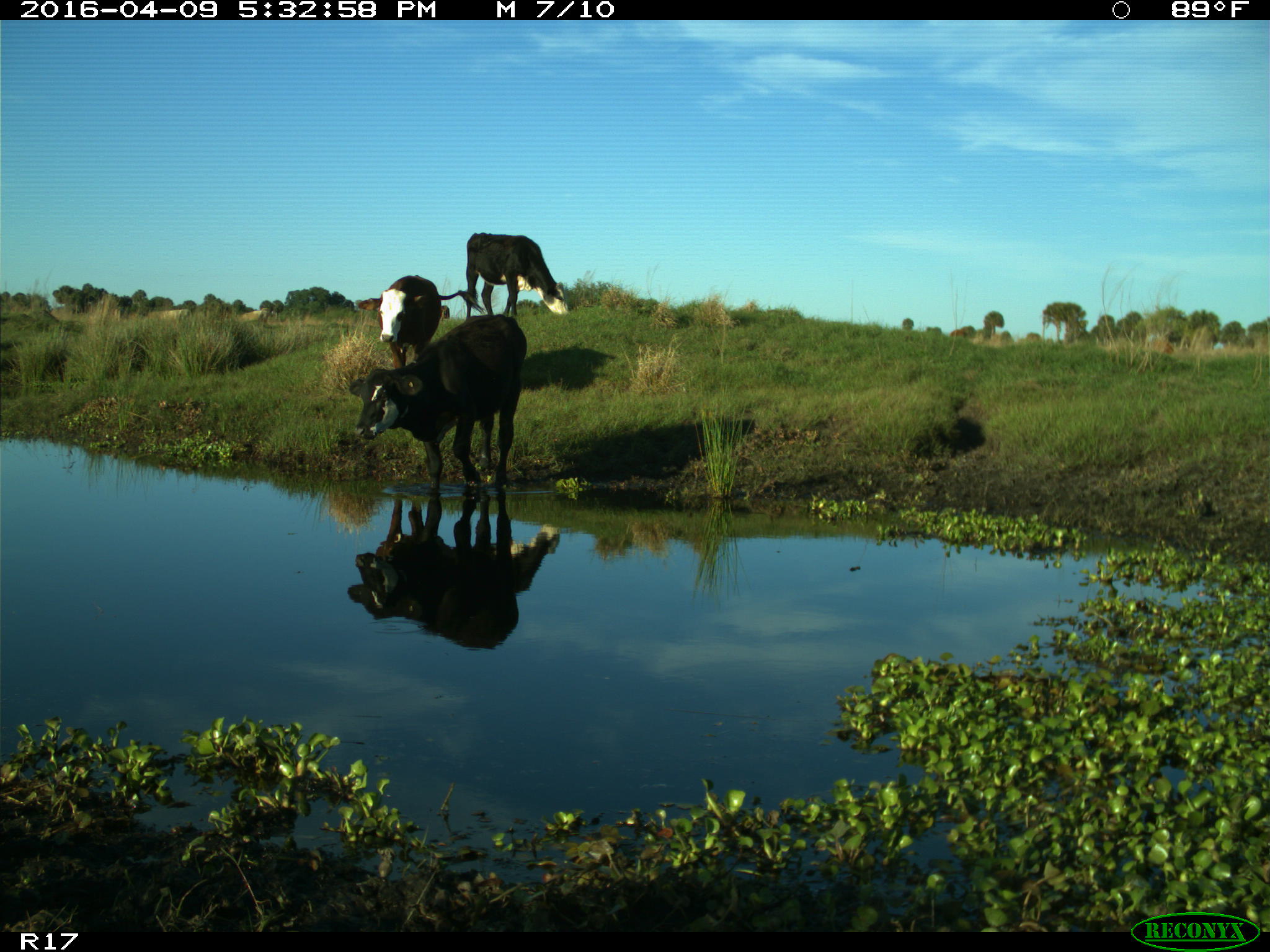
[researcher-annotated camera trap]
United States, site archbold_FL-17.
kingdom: Animalia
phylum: Chordata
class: Mammalia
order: Artiodactyla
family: Bovidae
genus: Bos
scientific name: Bos taurus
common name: domestic cow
Bos taurus (domestic cow).